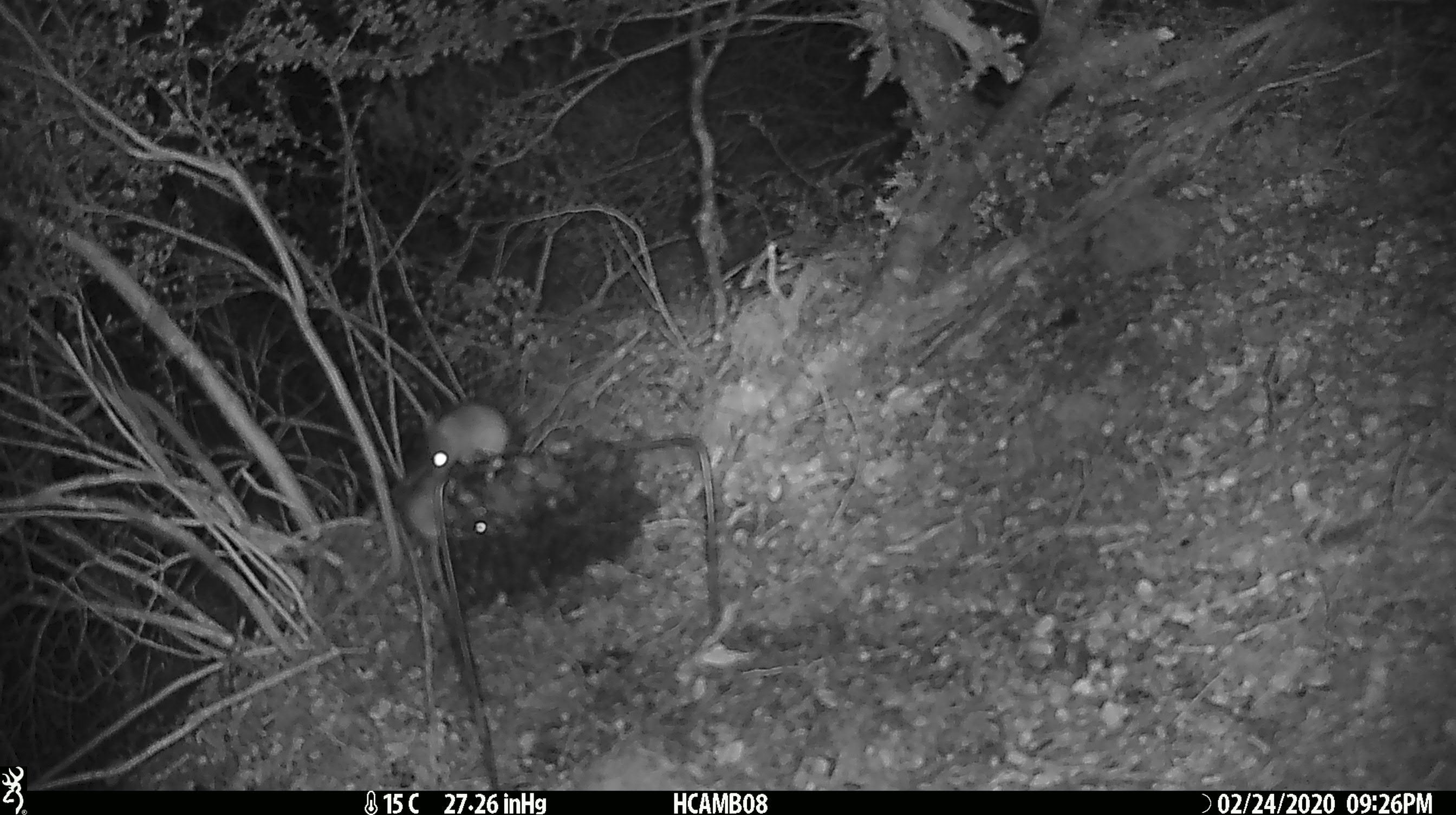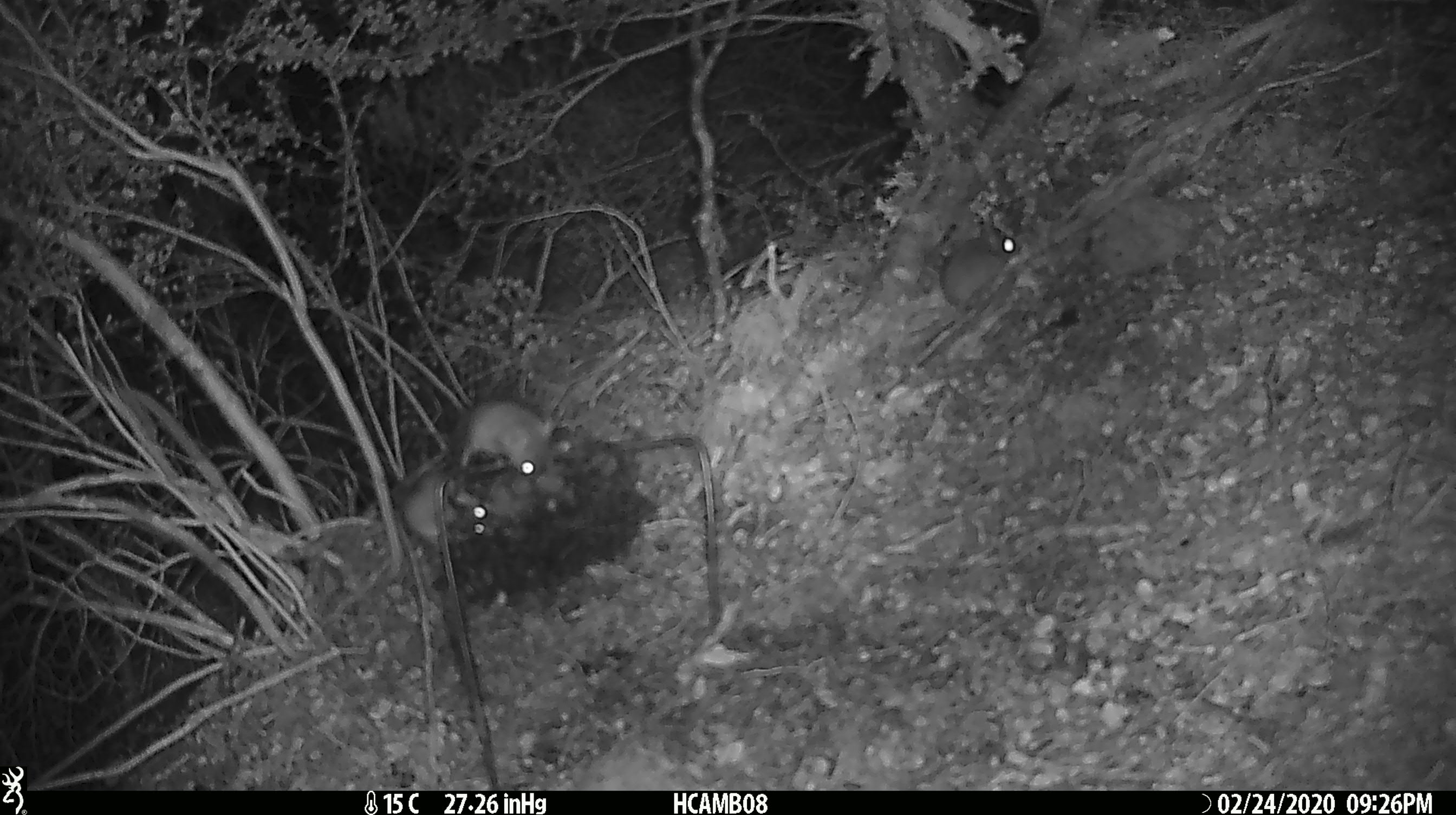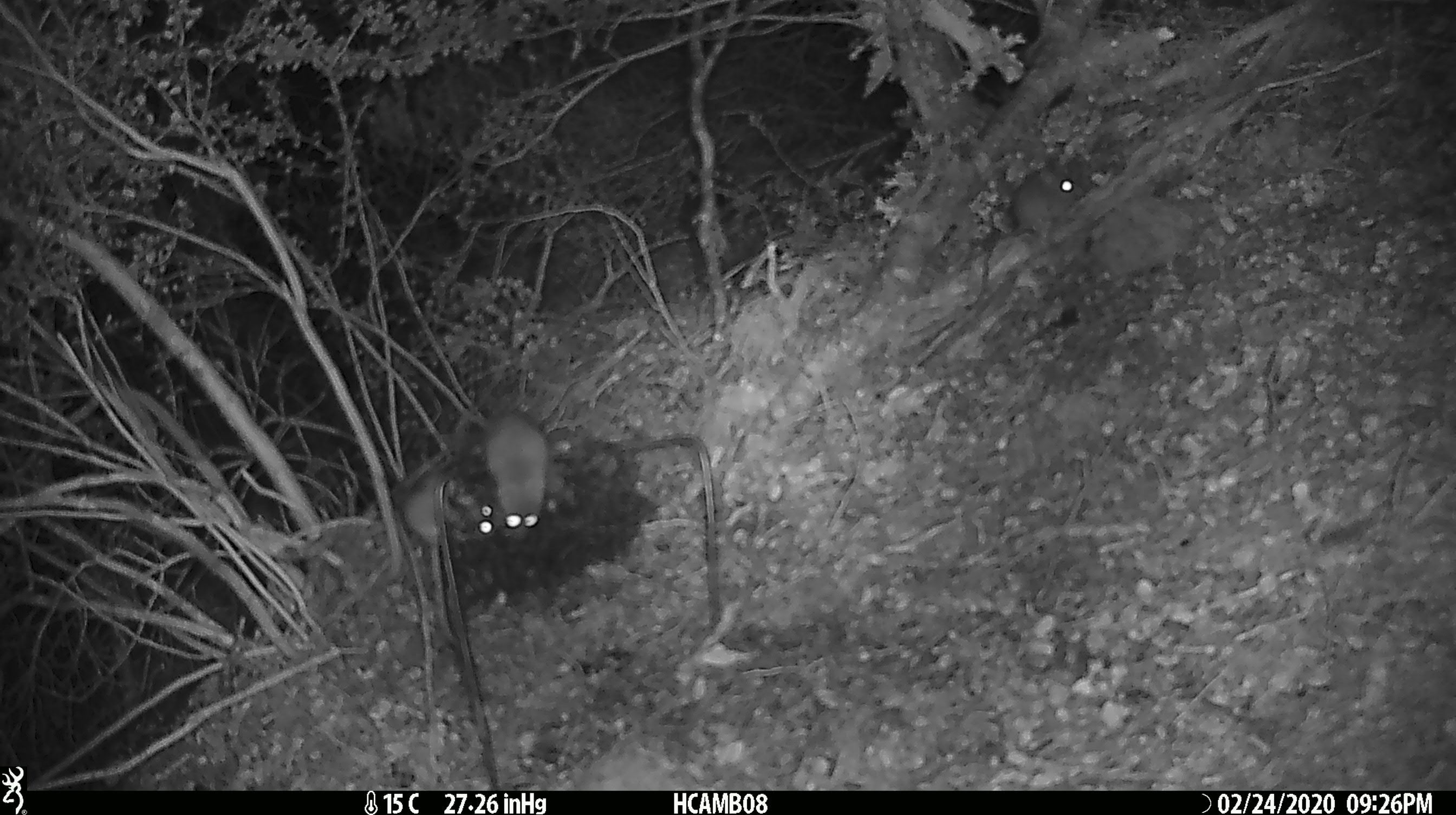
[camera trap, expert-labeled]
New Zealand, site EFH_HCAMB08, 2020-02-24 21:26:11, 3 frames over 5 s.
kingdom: Animalia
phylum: Chordata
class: Mammalia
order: Rodentia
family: Muridae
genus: Mus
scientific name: Mus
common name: mouse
Mouse (Mus).